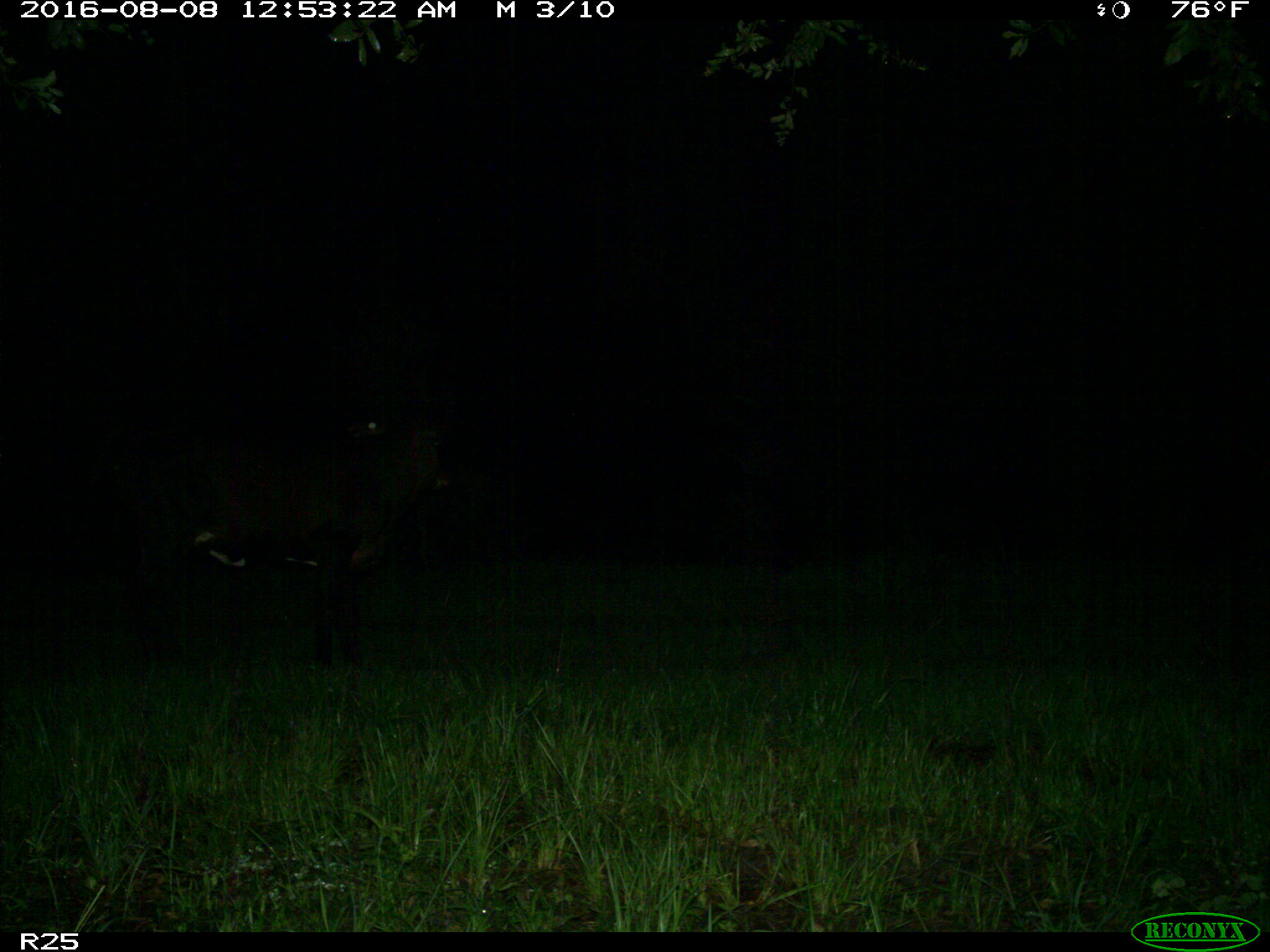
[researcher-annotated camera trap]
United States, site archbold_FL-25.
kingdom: Animalia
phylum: Chordata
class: Mammalia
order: Artiodactyla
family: Bovidae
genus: Bos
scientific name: Bos taurus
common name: domestic cow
Bos taurus (domestic cow).